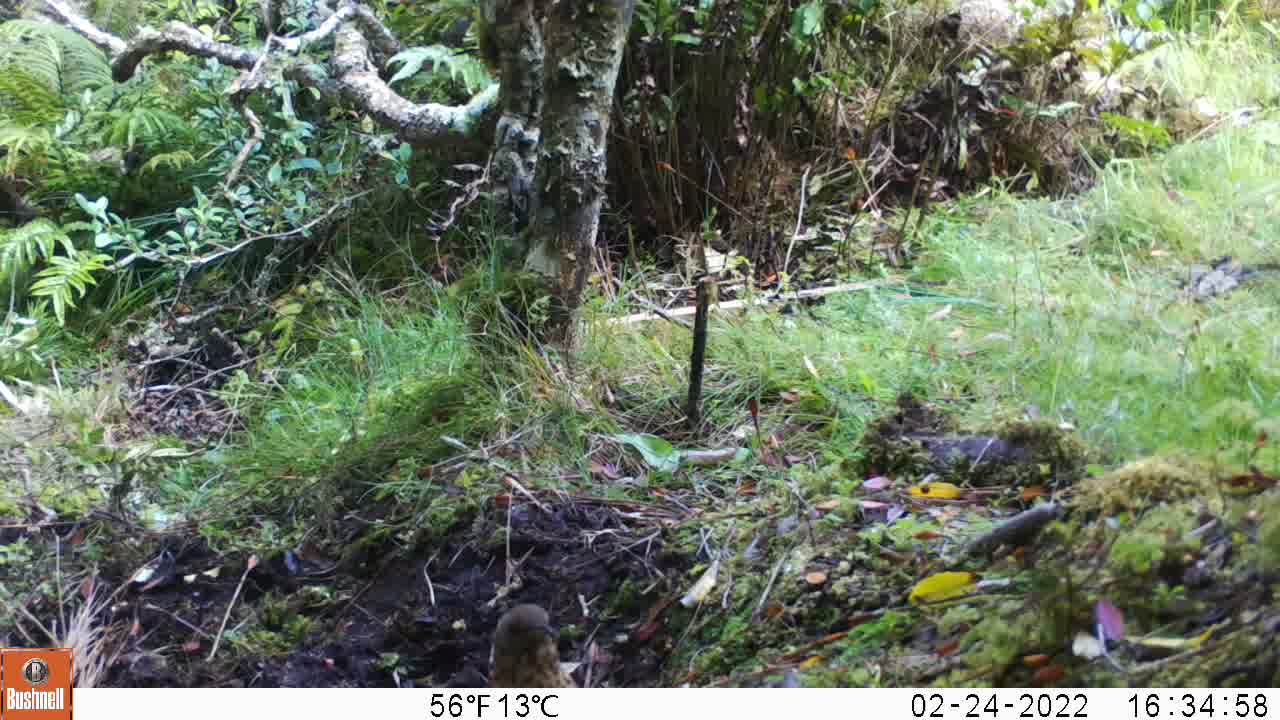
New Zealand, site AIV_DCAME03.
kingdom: Animalia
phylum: Chordata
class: Aves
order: Passeriformes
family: Turdidae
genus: Turdus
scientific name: Turdus philomelos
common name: song thrush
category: thrush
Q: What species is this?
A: Thrush (song thrush) (Turdus philomelos).